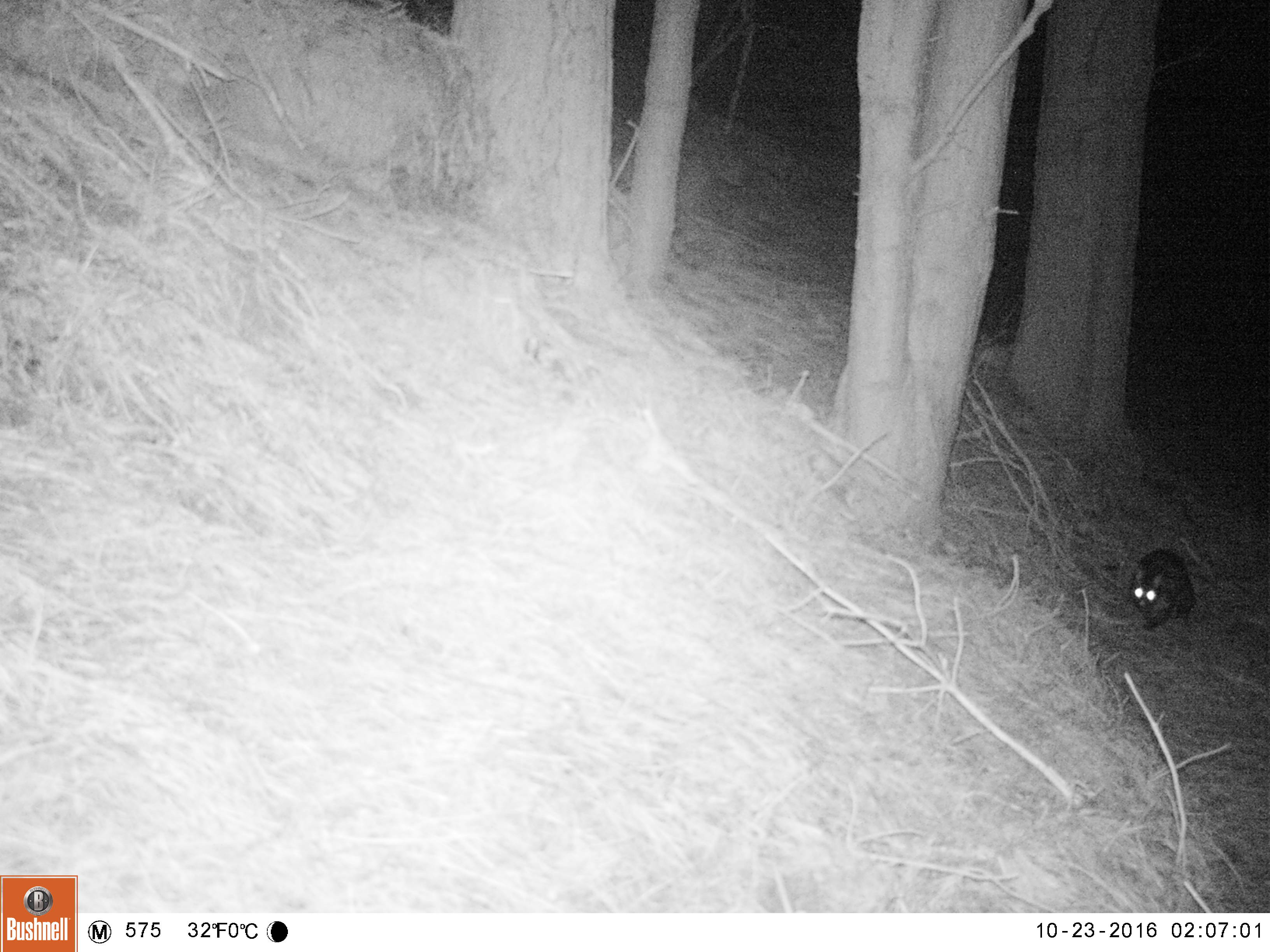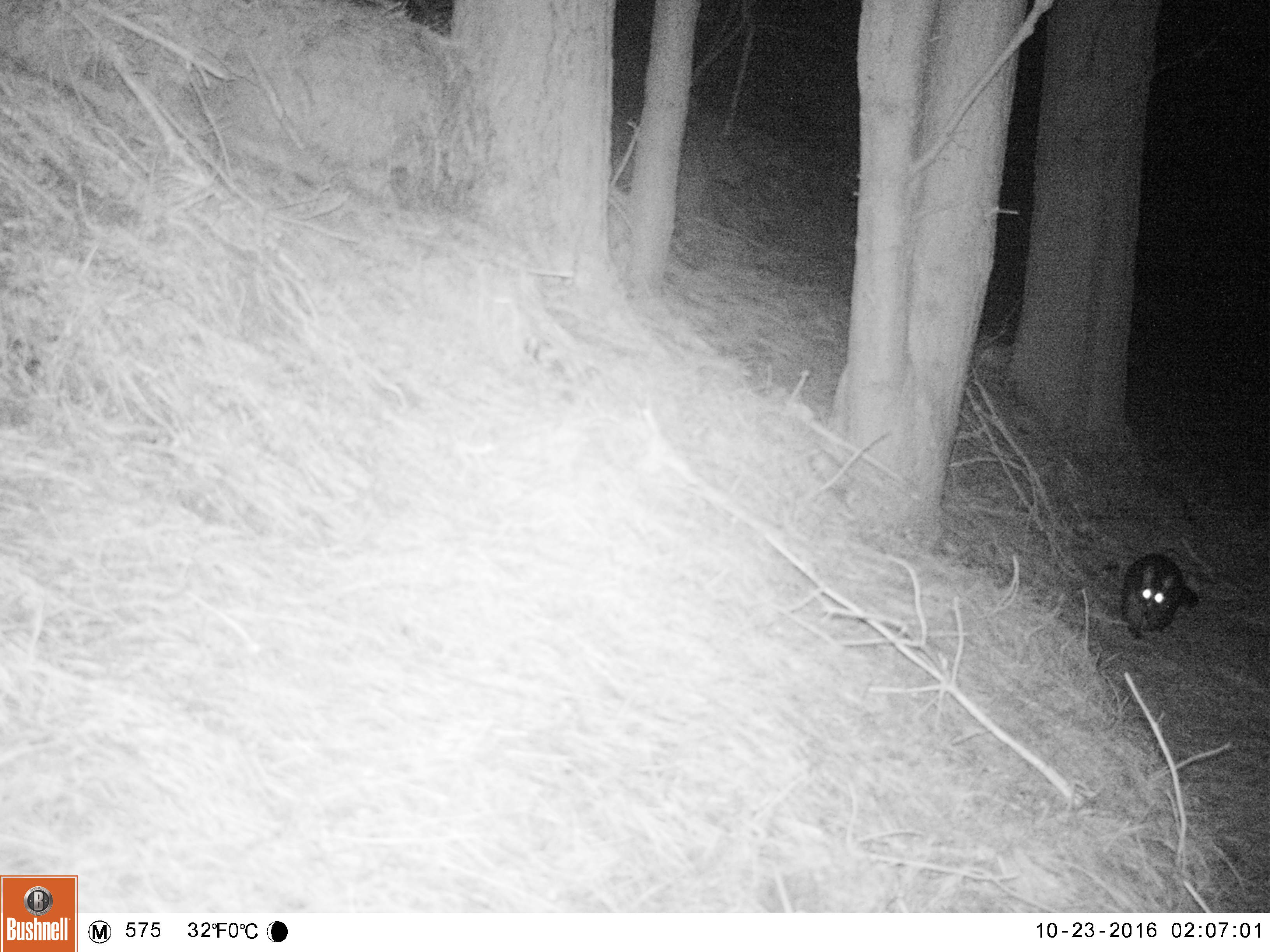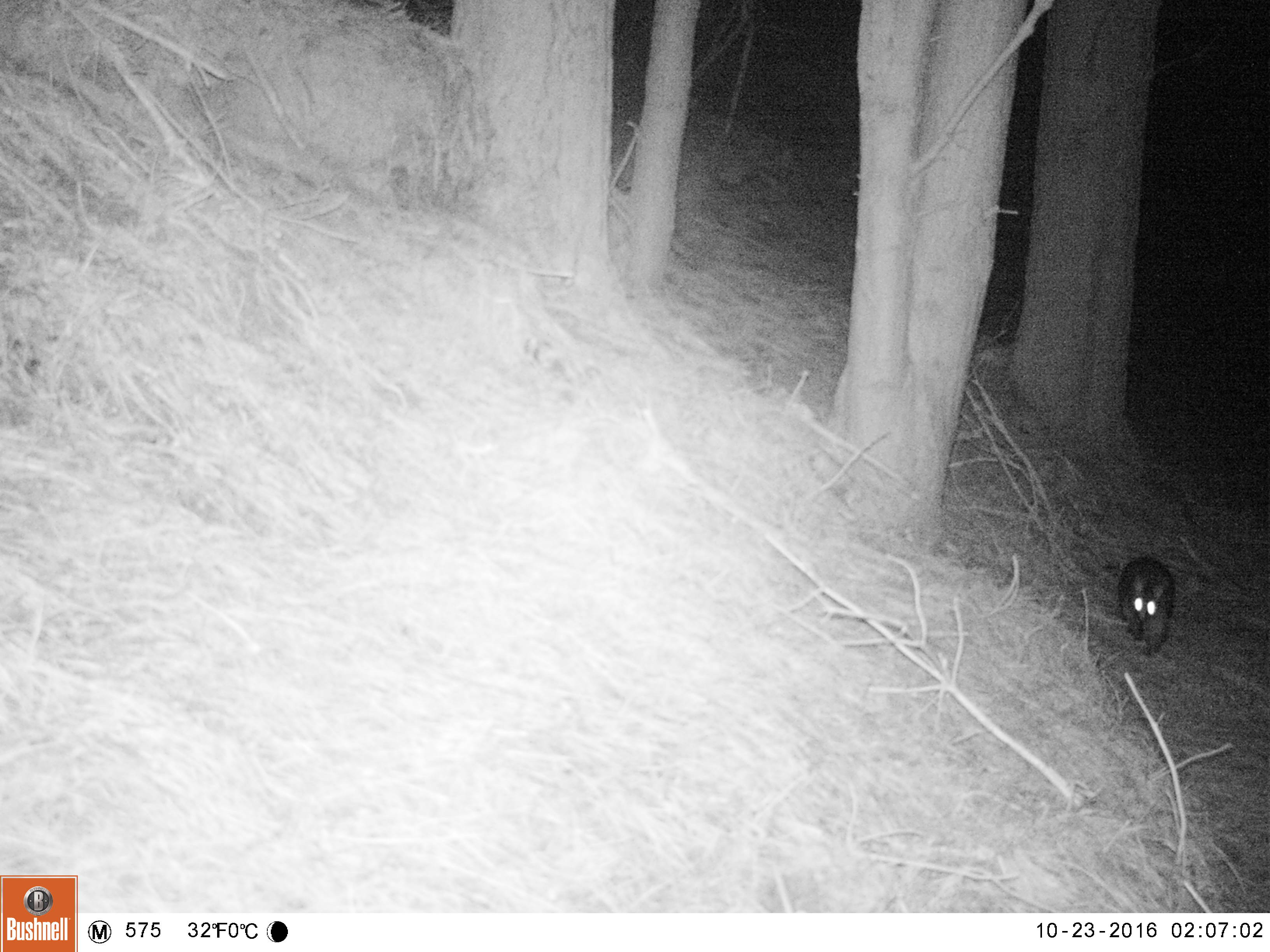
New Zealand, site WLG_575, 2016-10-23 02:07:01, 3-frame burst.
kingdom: Animalia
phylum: Chordata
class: Mammalia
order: Diprotodontia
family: Phalangeridae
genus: Trichosurus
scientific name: Trichosurus vulpecula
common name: common brushtail possum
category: possum